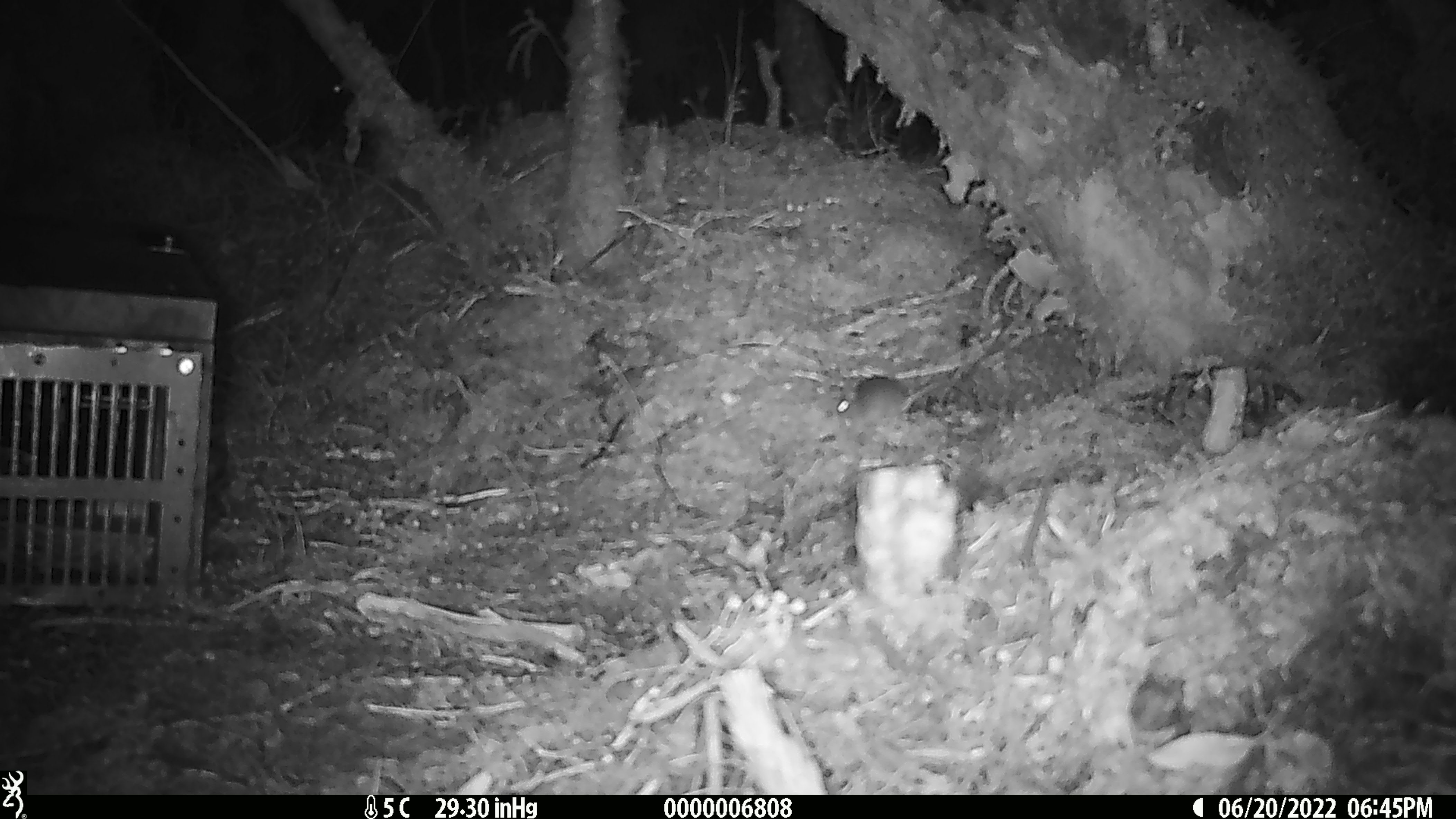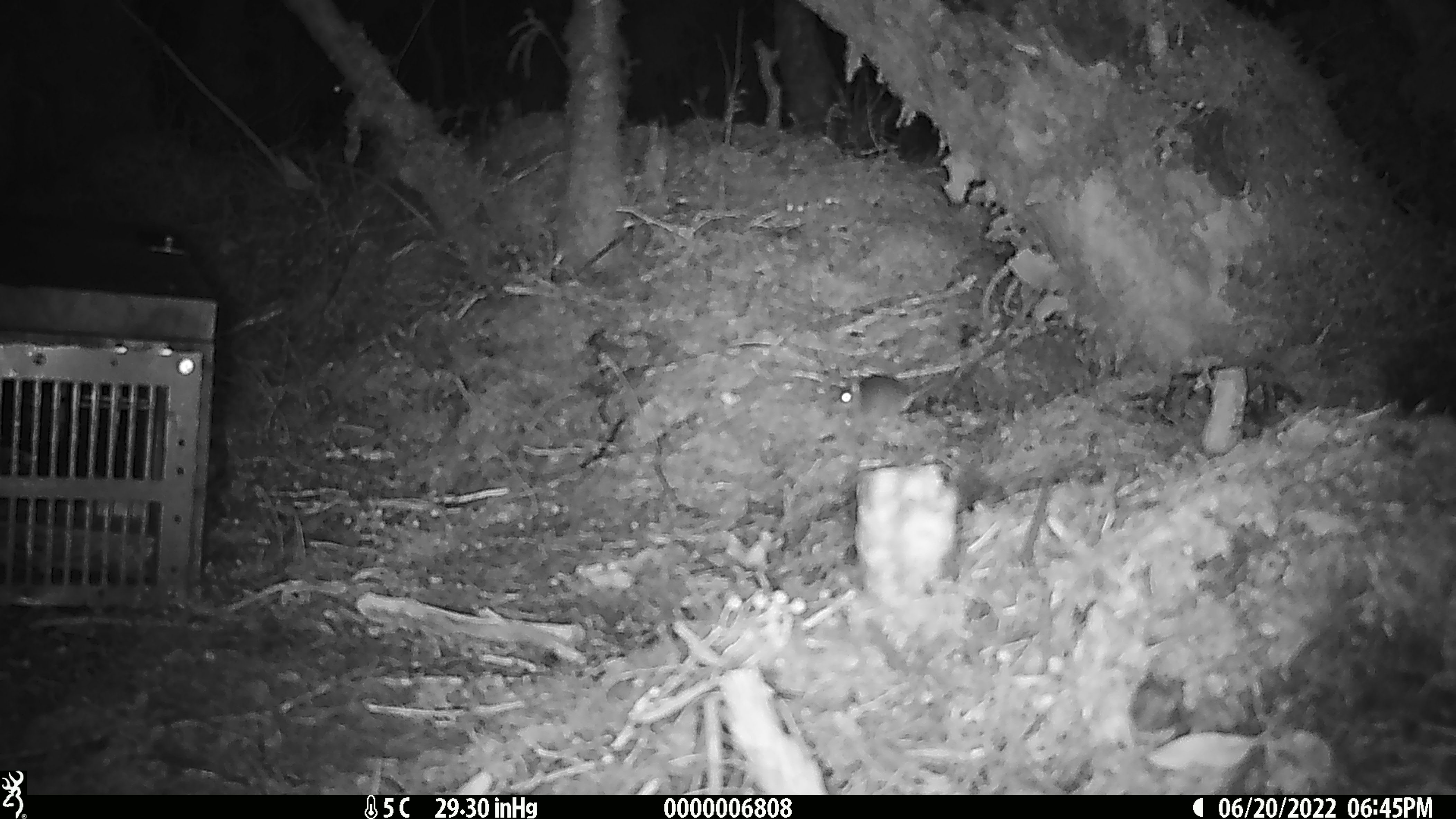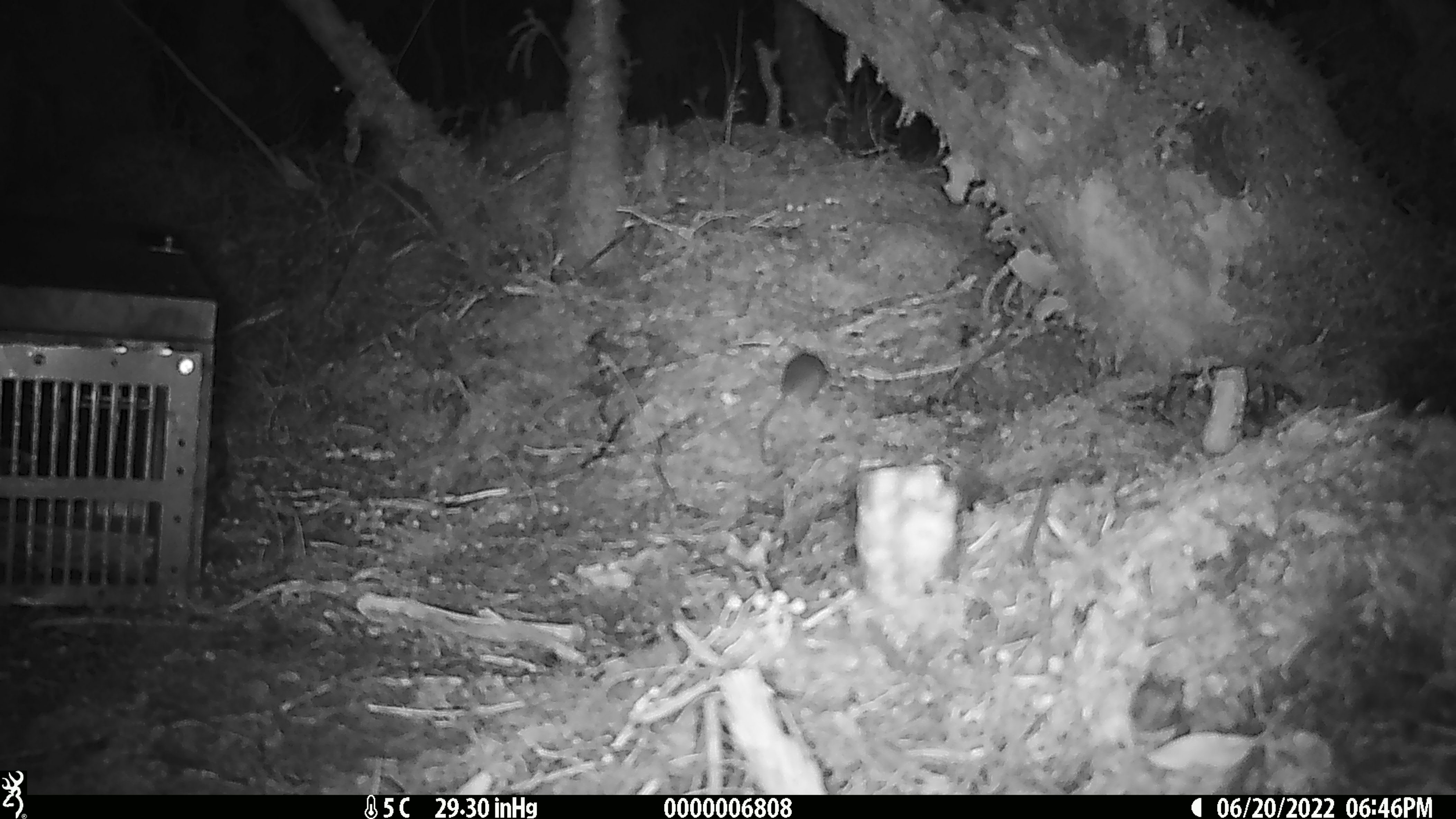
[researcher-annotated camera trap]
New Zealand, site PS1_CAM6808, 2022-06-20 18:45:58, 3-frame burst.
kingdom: Animalia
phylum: Chordata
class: Mammalia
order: Rodentia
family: Muridae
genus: Mus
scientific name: Mus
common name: mouse